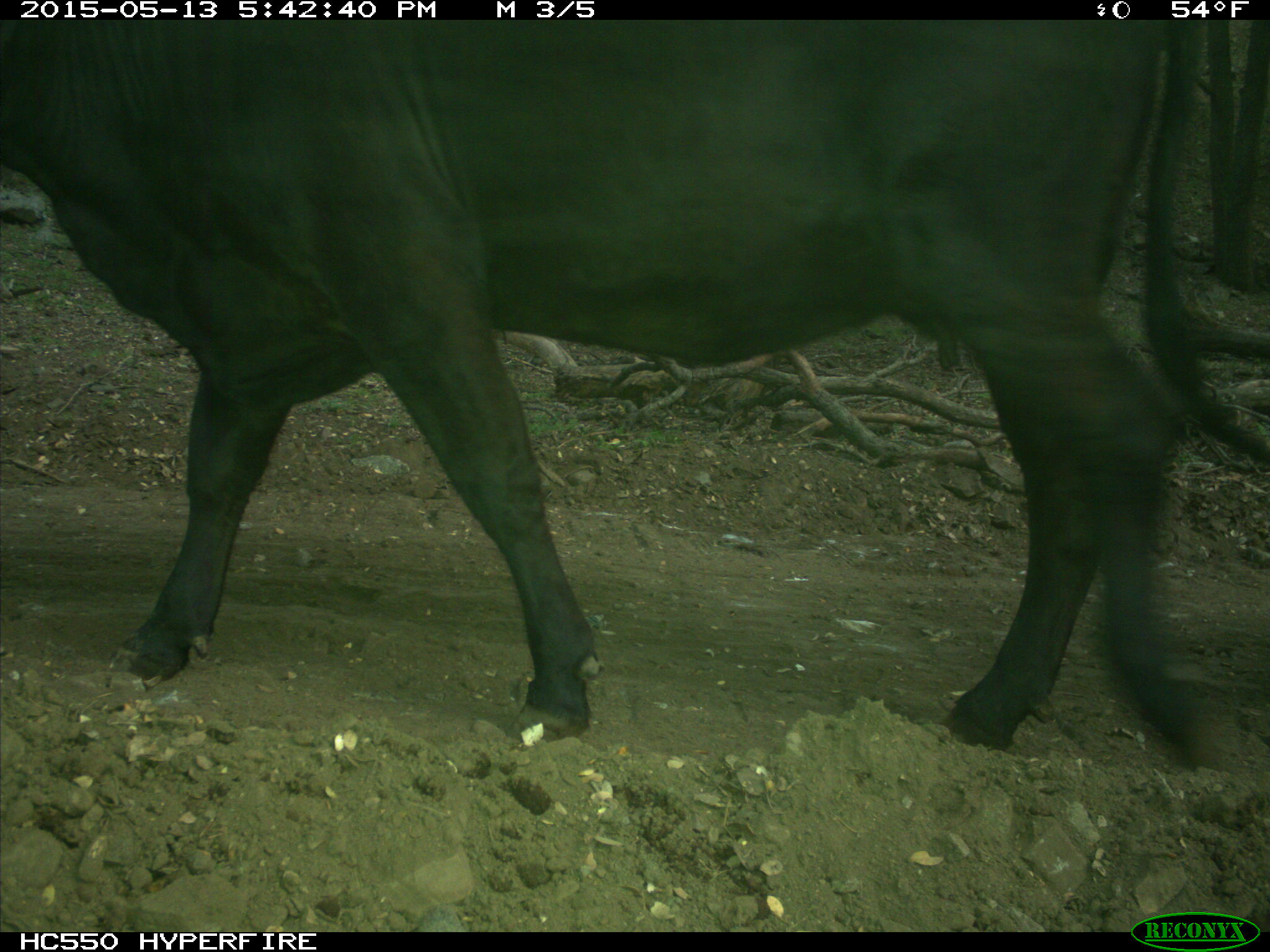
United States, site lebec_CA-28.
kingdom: Animalia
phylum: Chordata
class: Mammalia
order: Artiodactyla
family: Bovidae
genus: Bos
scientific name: Bos taurus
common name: domestic cow